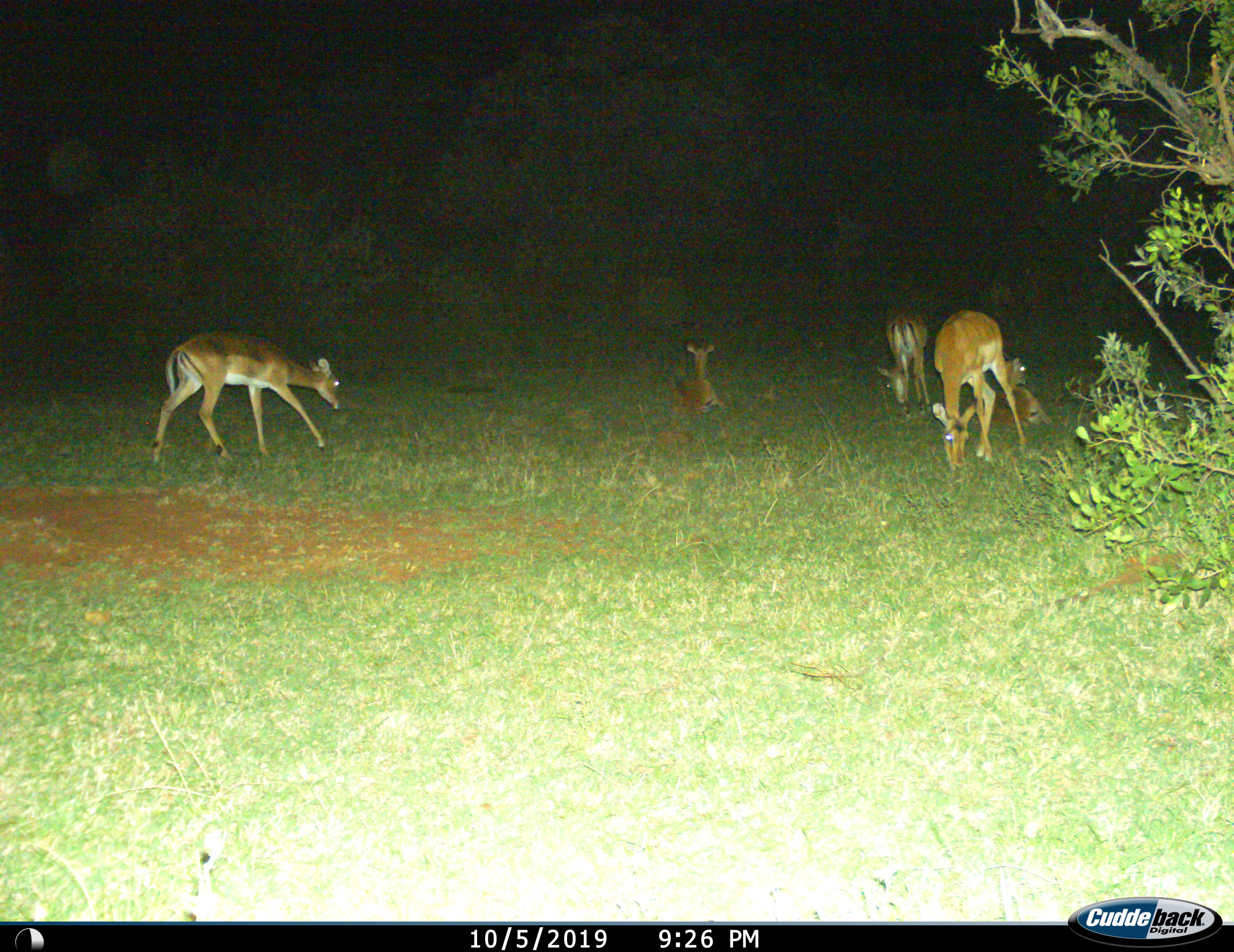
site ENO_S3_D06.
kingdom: Animalia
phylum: Chordata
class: Mammalia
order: Artiodactyla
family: Bovidae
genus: Aepyceros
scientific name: Aepyceros melampus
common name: impala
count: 5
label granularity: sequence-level